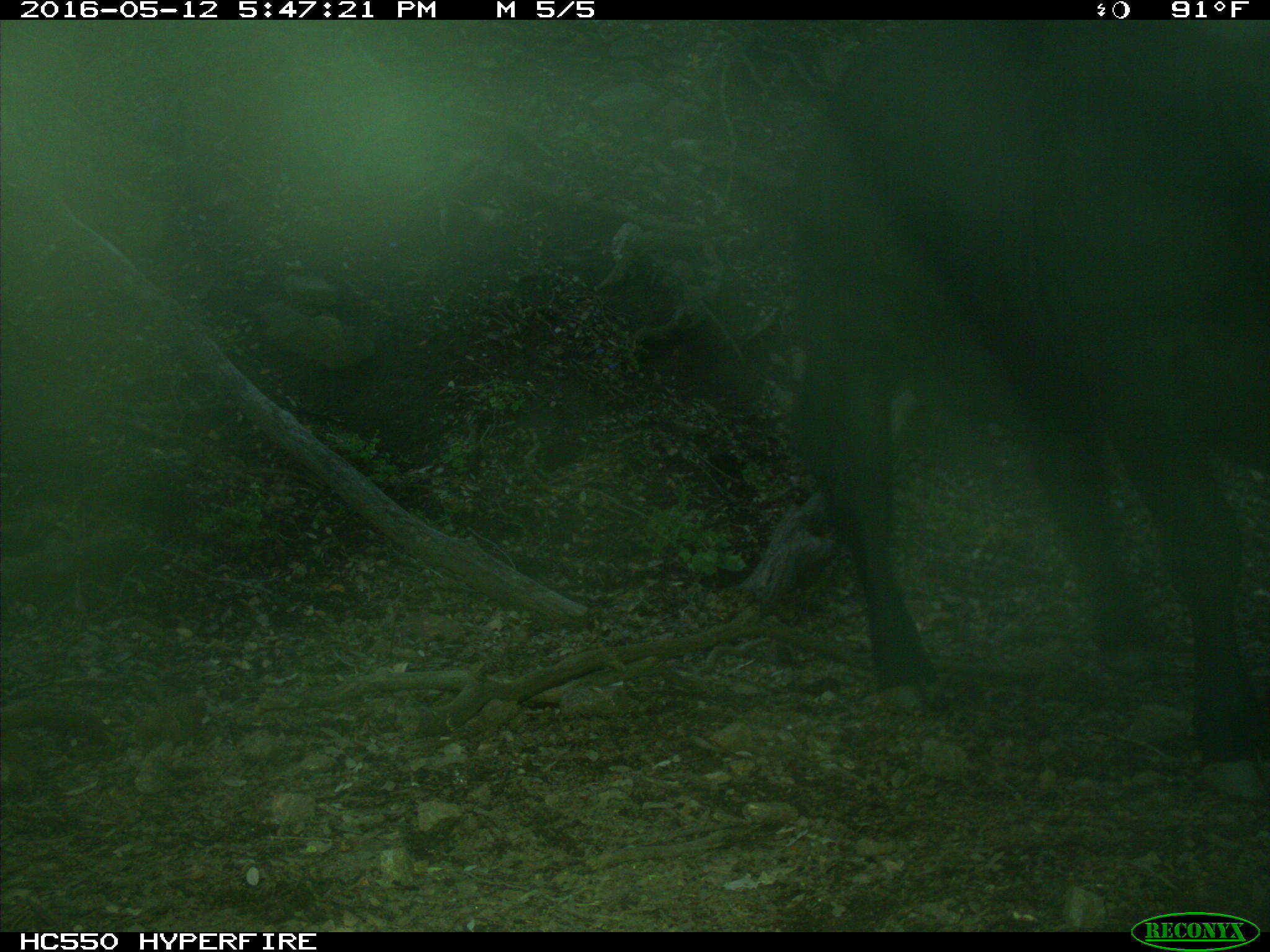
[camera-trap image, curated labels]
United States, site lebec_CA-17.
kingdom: Animalia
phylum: Chordata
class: Mammalia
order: Artiodactyla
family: Bovidae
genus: Bos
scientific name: Bos taurus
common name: domestic cow